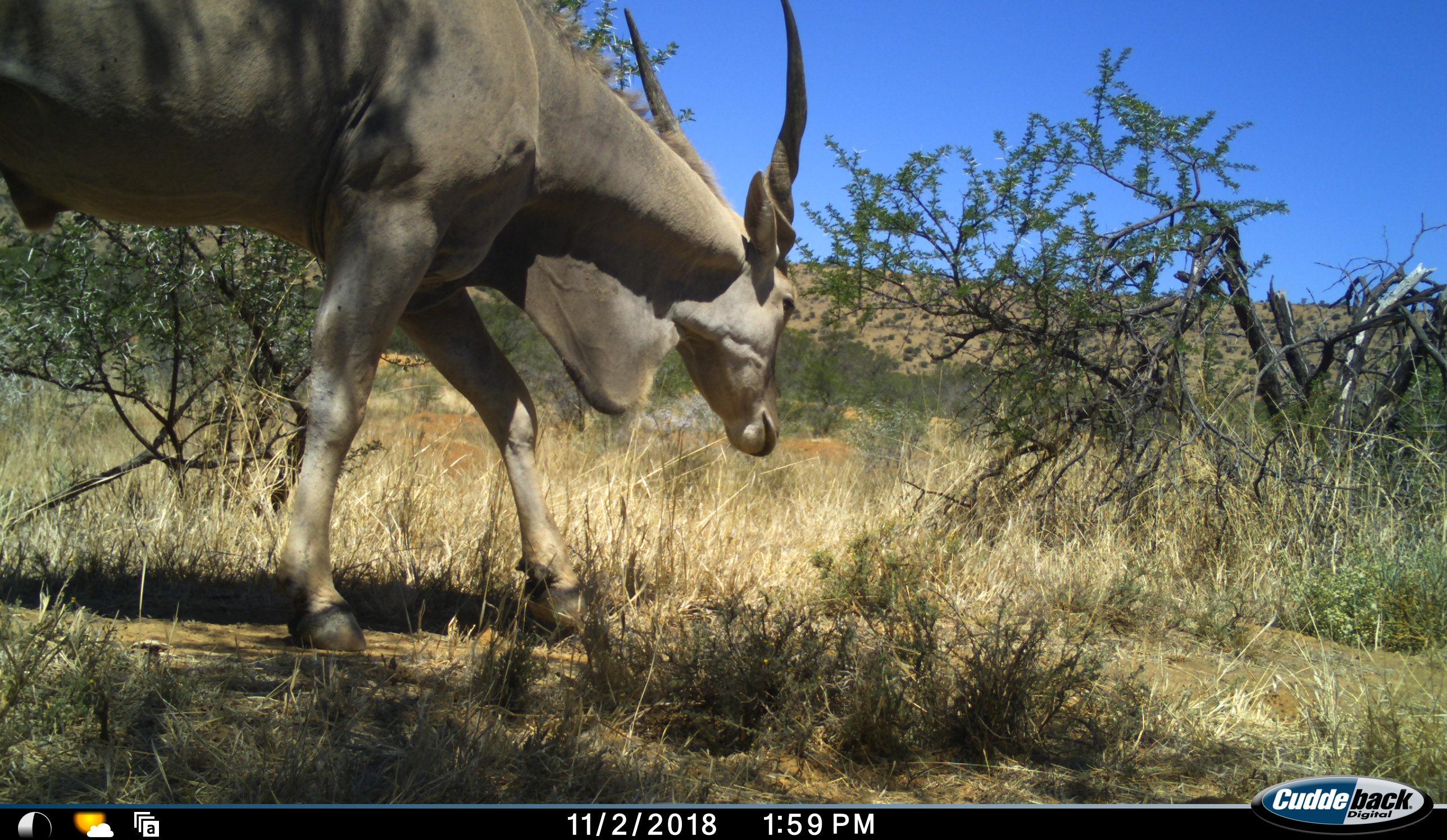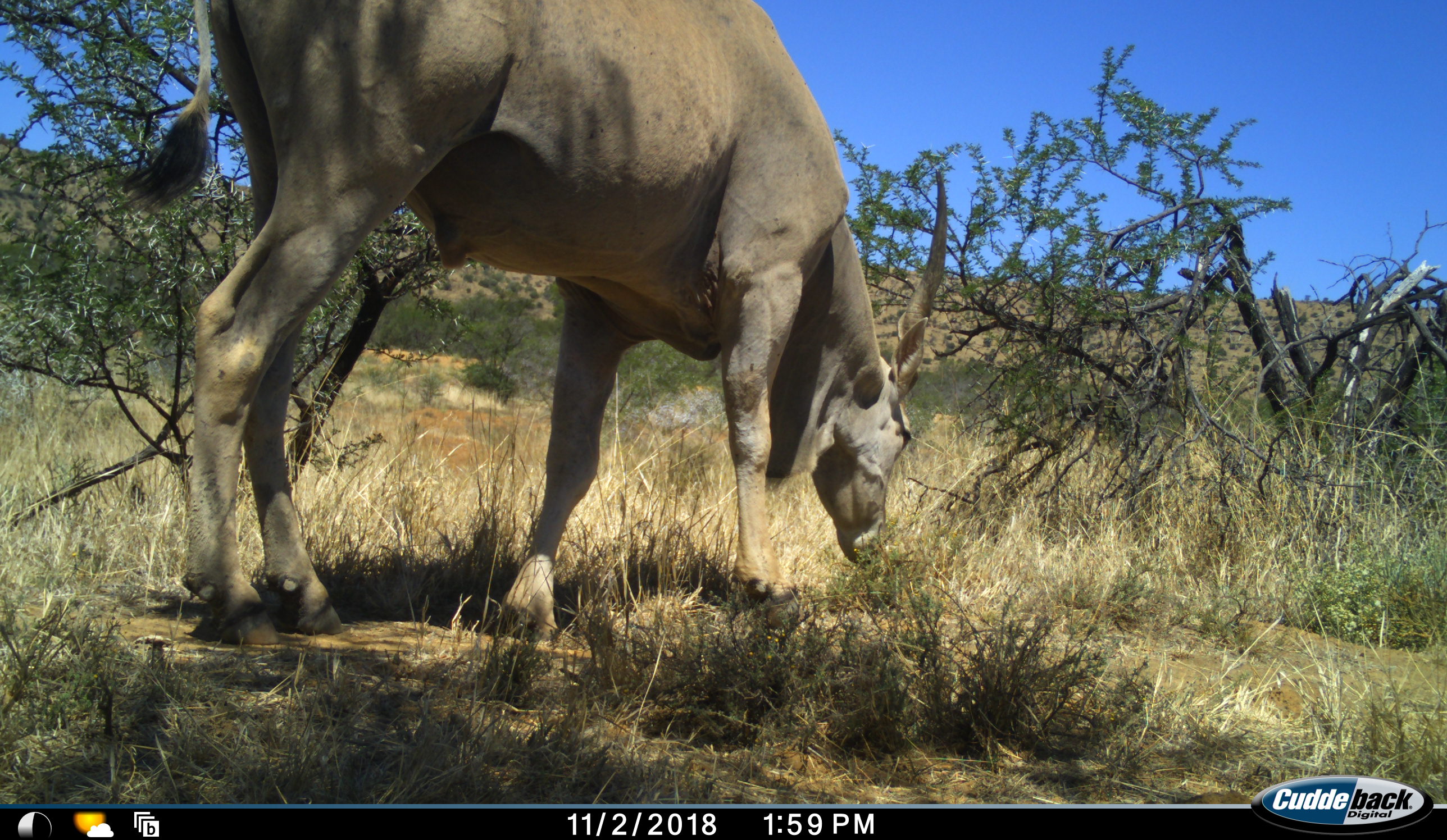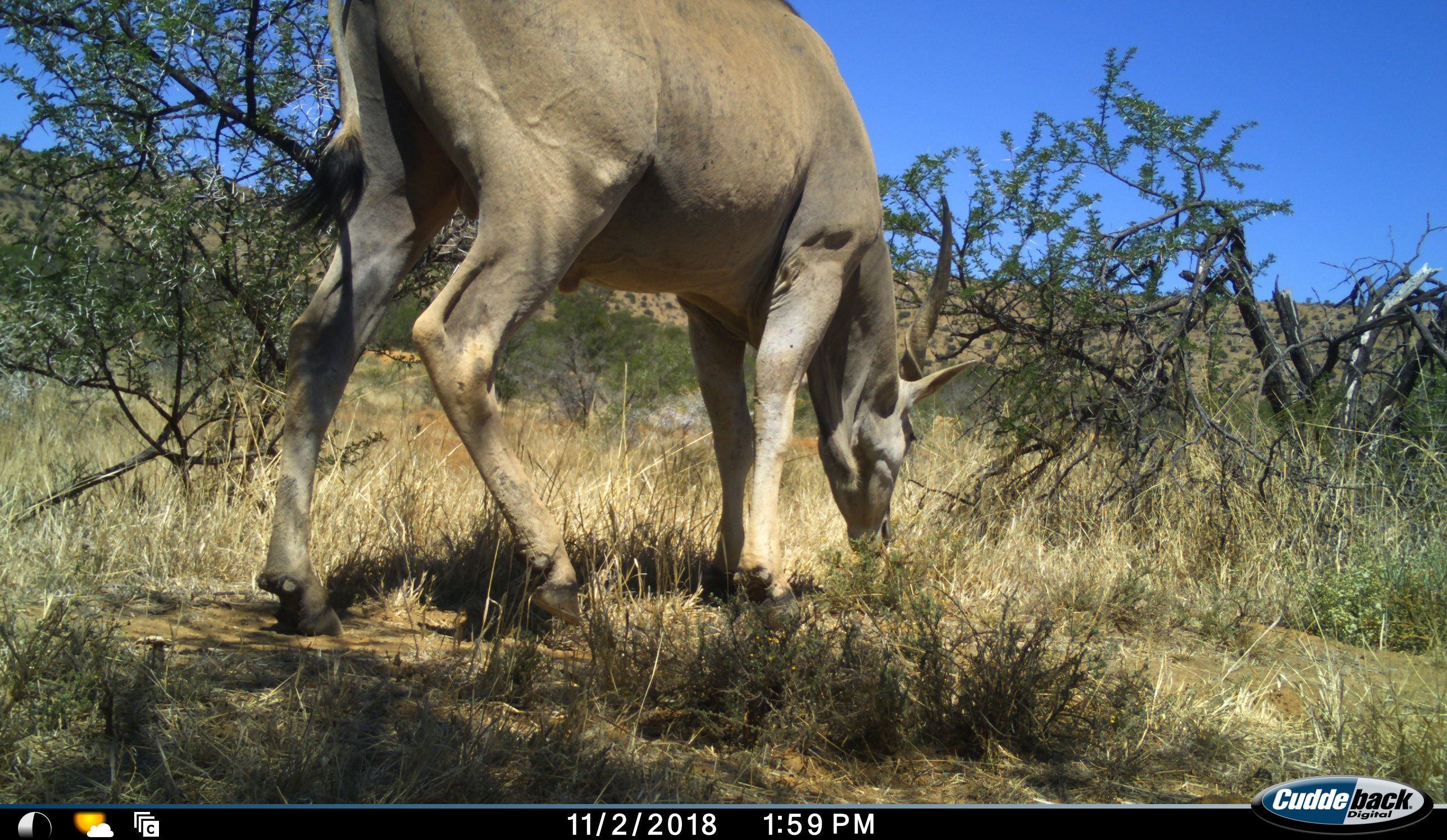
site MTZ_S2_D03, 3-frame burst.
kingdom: Animalia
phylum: Chordata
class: Mammalia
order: Artiodactyla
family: Bovidae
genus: Tragelaphus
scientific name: Tragelaphus oryx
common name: eland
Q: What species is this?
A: Eland (Tragelaphus oryx).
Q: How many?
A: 1.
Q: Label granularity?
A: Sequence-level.